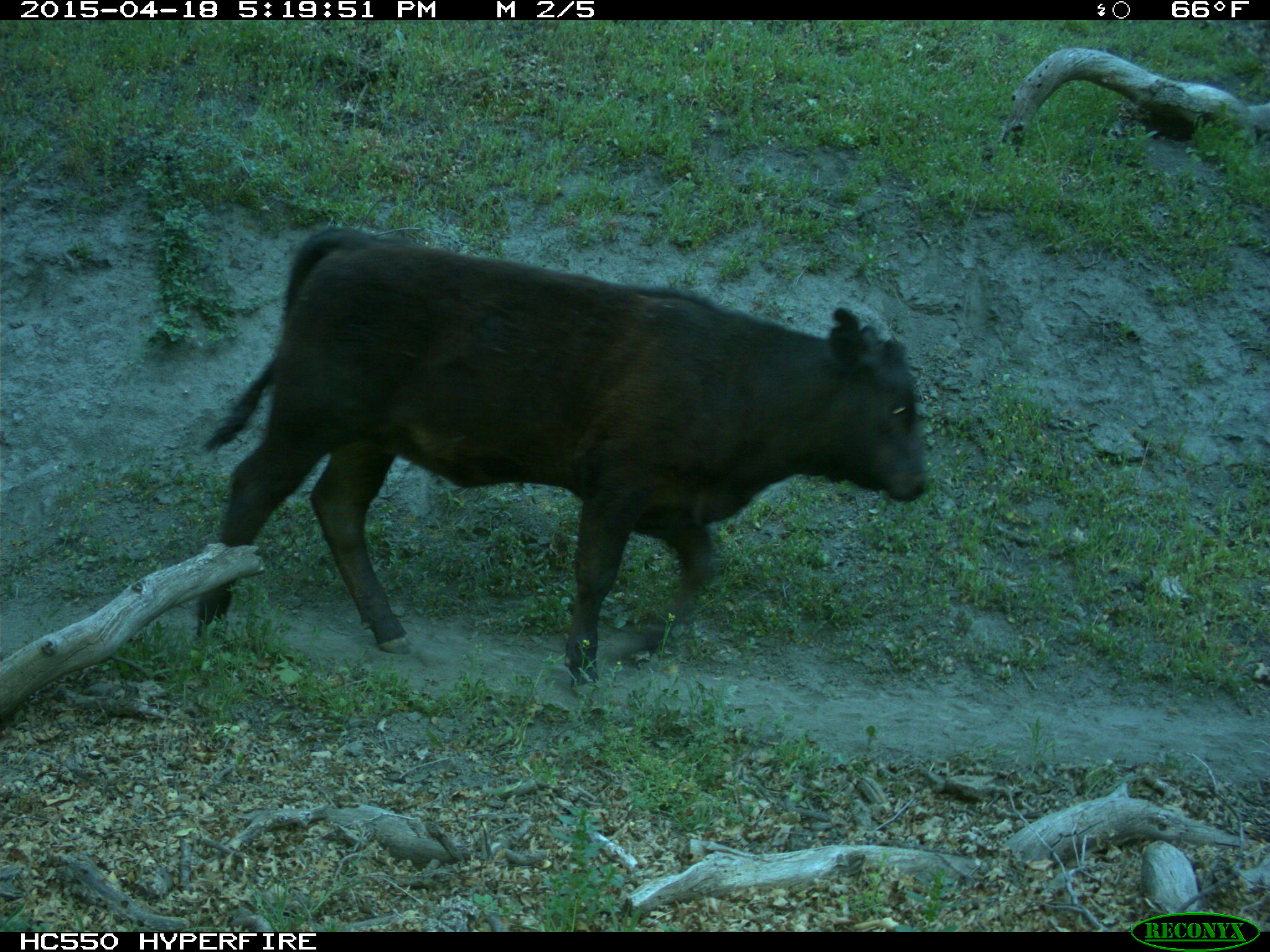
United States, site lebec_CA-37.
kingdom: Animalia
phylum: Chordata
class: Mammalia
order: Artiodactyla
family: Bovidae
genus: Bos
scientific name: Bos taurus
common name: domestic cow